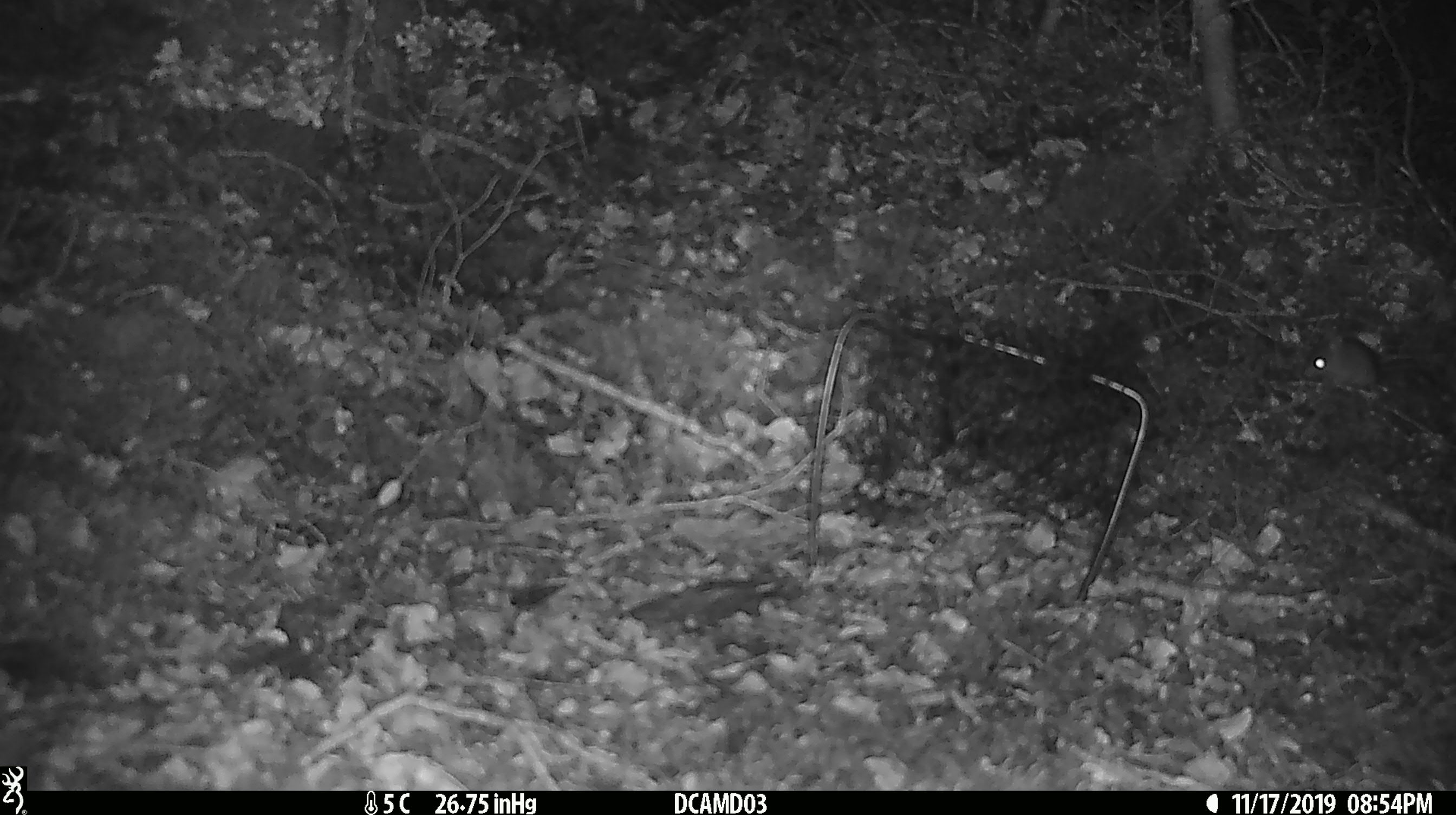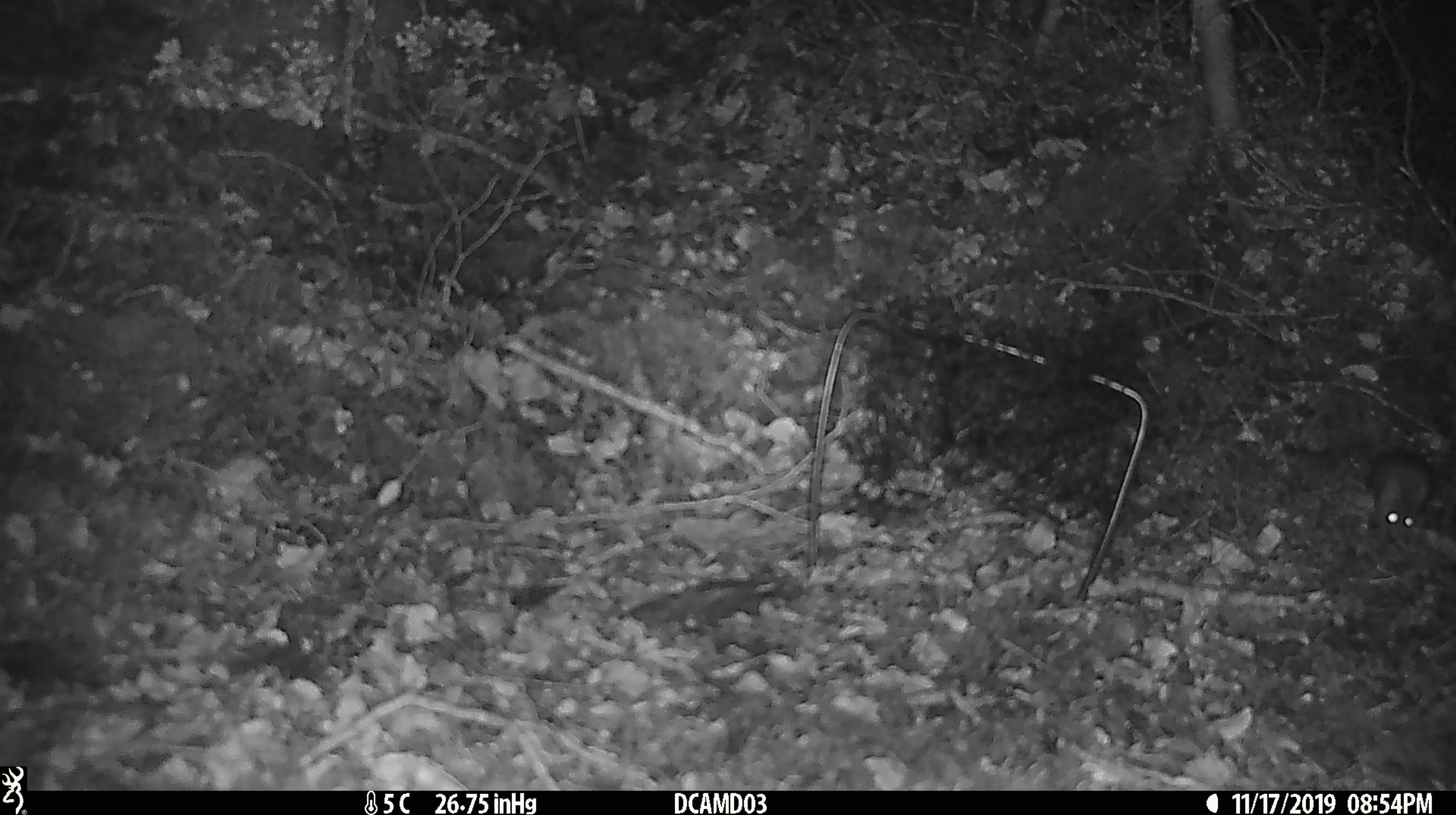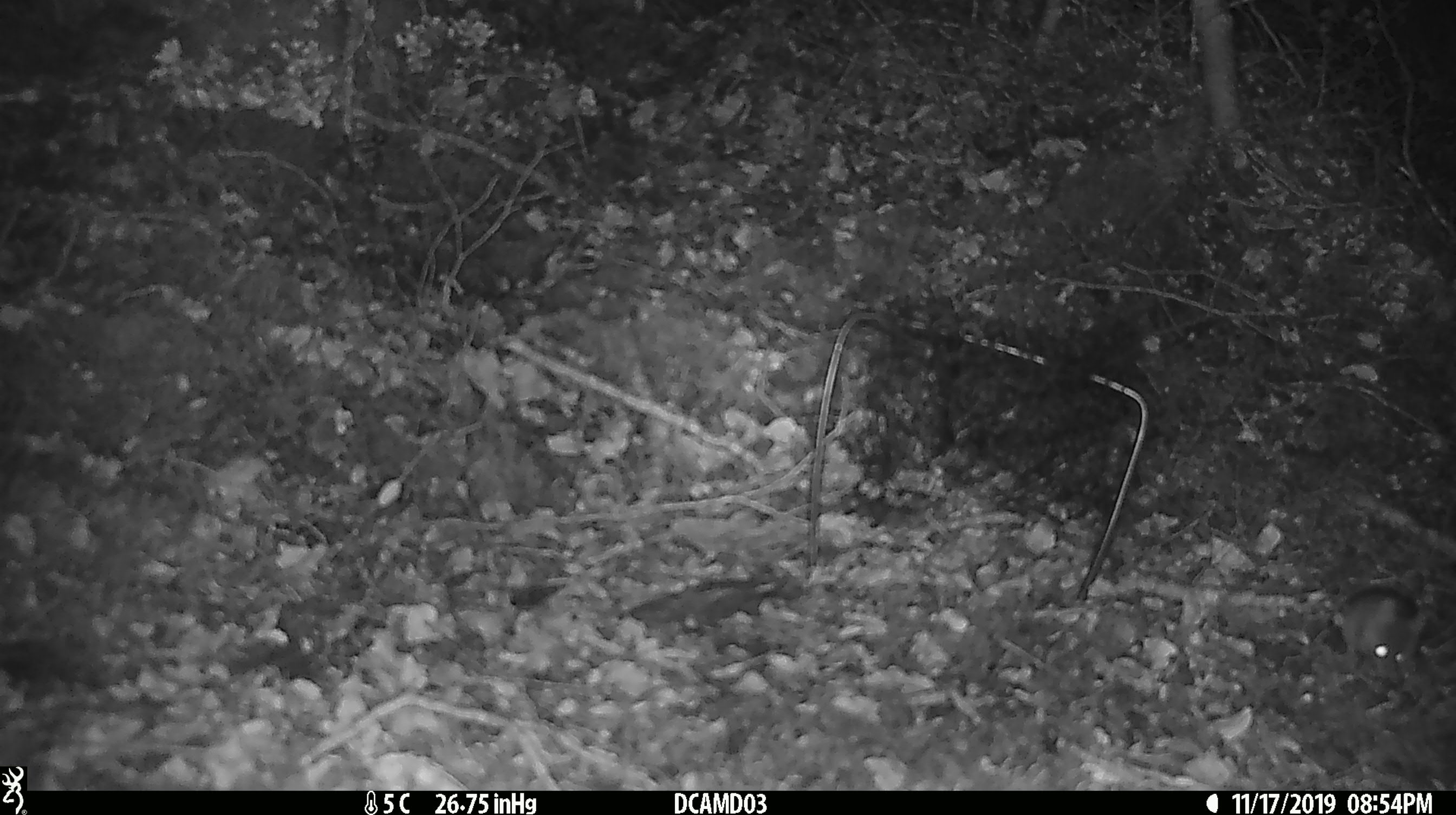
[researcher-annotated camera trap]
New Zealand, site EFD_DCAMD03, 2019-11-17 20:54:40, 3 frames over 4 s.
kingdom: Animalia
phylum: Chordata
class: Mammalia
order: Rodentia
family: Muridae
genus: Mus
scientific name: Mus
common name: mouse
Mouse (Mus).